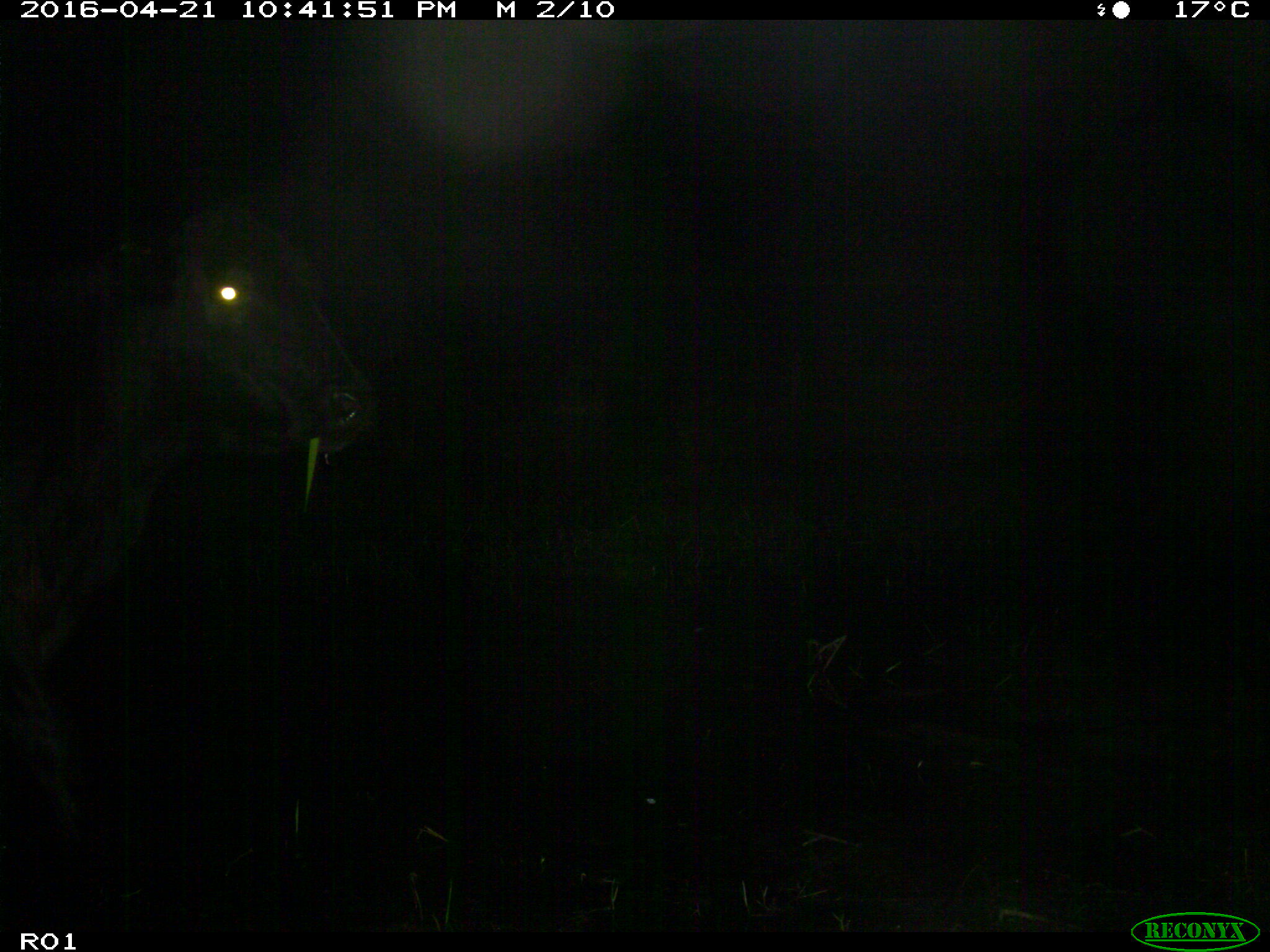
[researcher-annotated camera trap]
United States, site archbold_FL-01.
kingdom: Animalia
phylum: Chordata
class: Mammalia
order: Artiodactyla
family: Bovidae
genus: Bos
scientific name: Bos taurus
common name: domestic cow